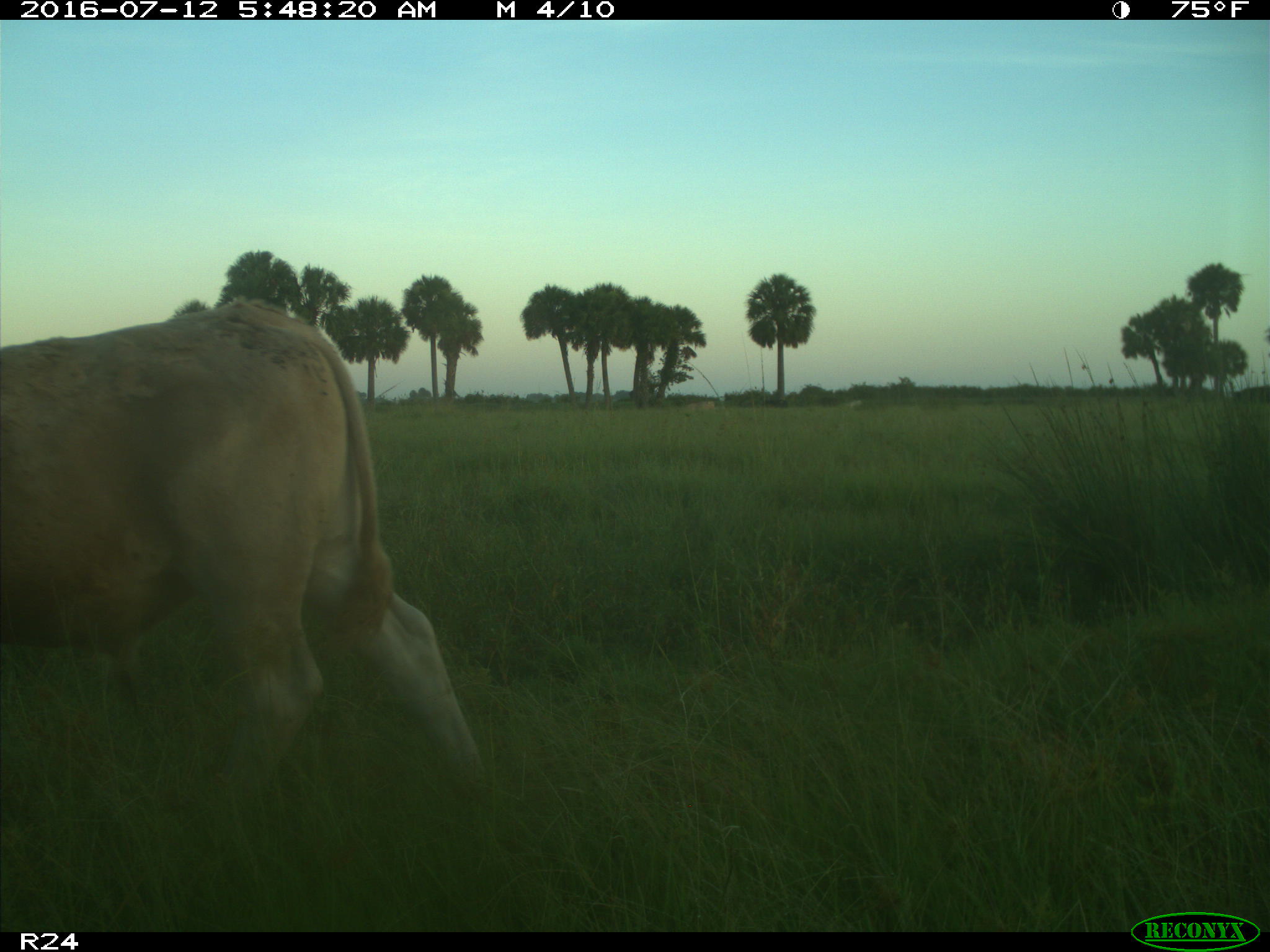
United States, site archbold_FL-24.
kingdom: Animalia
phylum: Chordata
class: Mammalia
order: Artiodactyla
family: Bovidae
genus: Bos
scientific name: Bos taurus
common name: domestic cow